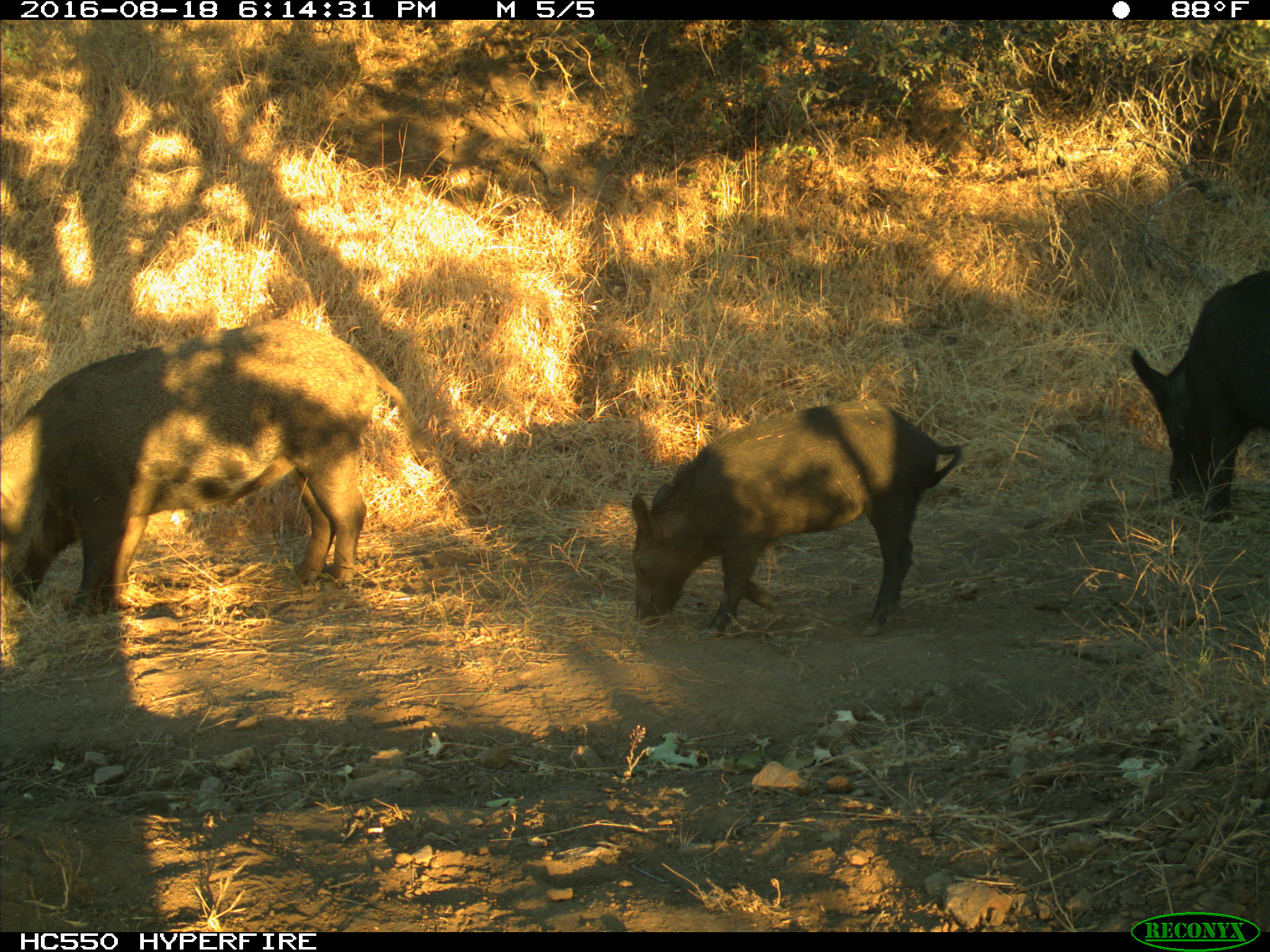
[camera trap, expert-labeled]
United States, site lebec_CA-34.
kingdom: Animalia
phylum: Chordata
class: Mammalia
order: Artiodactyla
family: Suidae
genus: Sus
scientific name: Sus scrofa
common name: wild boar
Sus scrofa (wild boar).